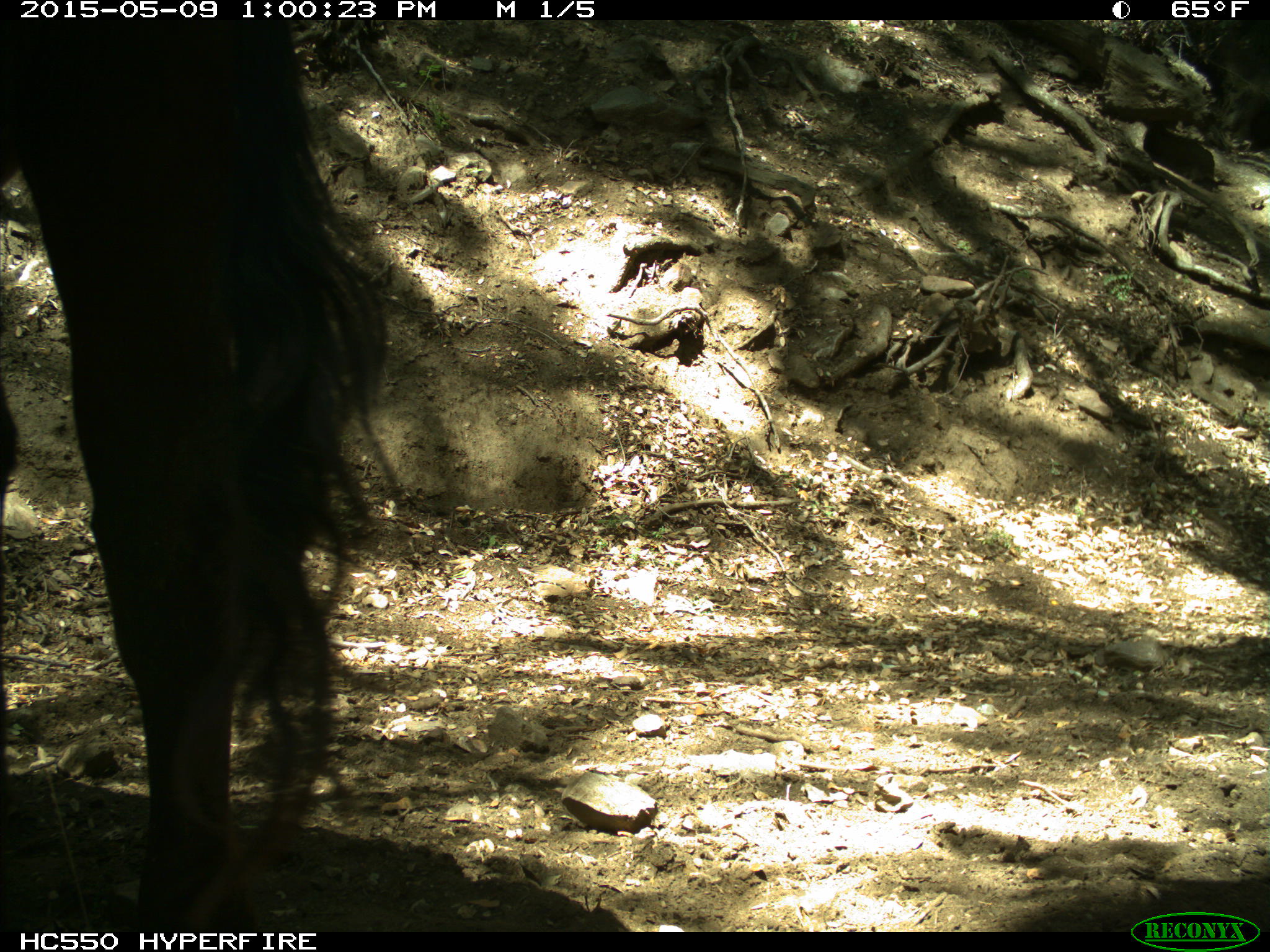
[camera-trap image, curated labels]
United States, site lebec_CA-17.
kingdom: Animalia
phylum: Chordata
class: Mammalia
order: Artiodactyla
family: Bovidae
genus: Bos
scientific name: Bos taurus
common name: domestic cow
Bos taurus (domestic cow).